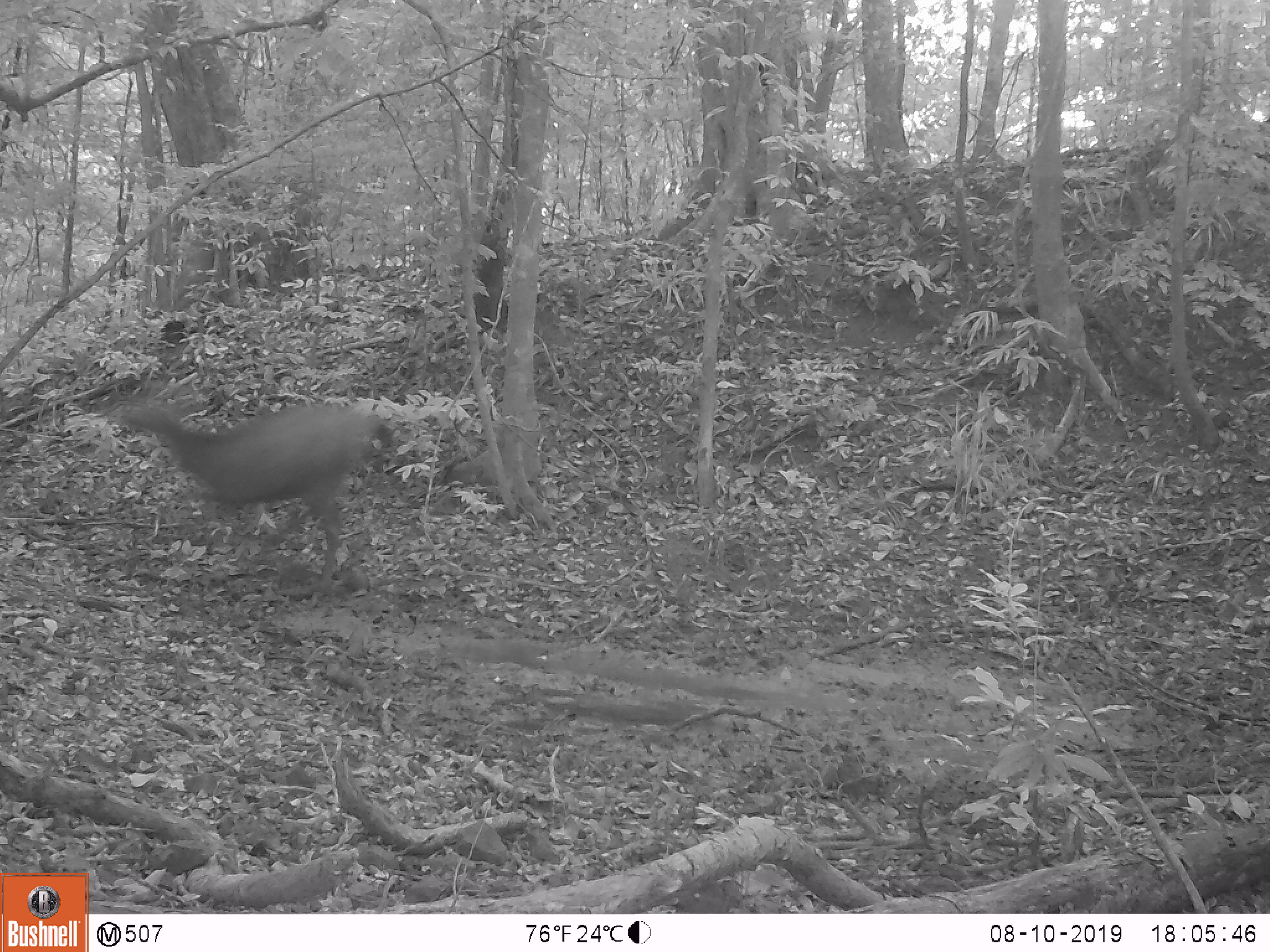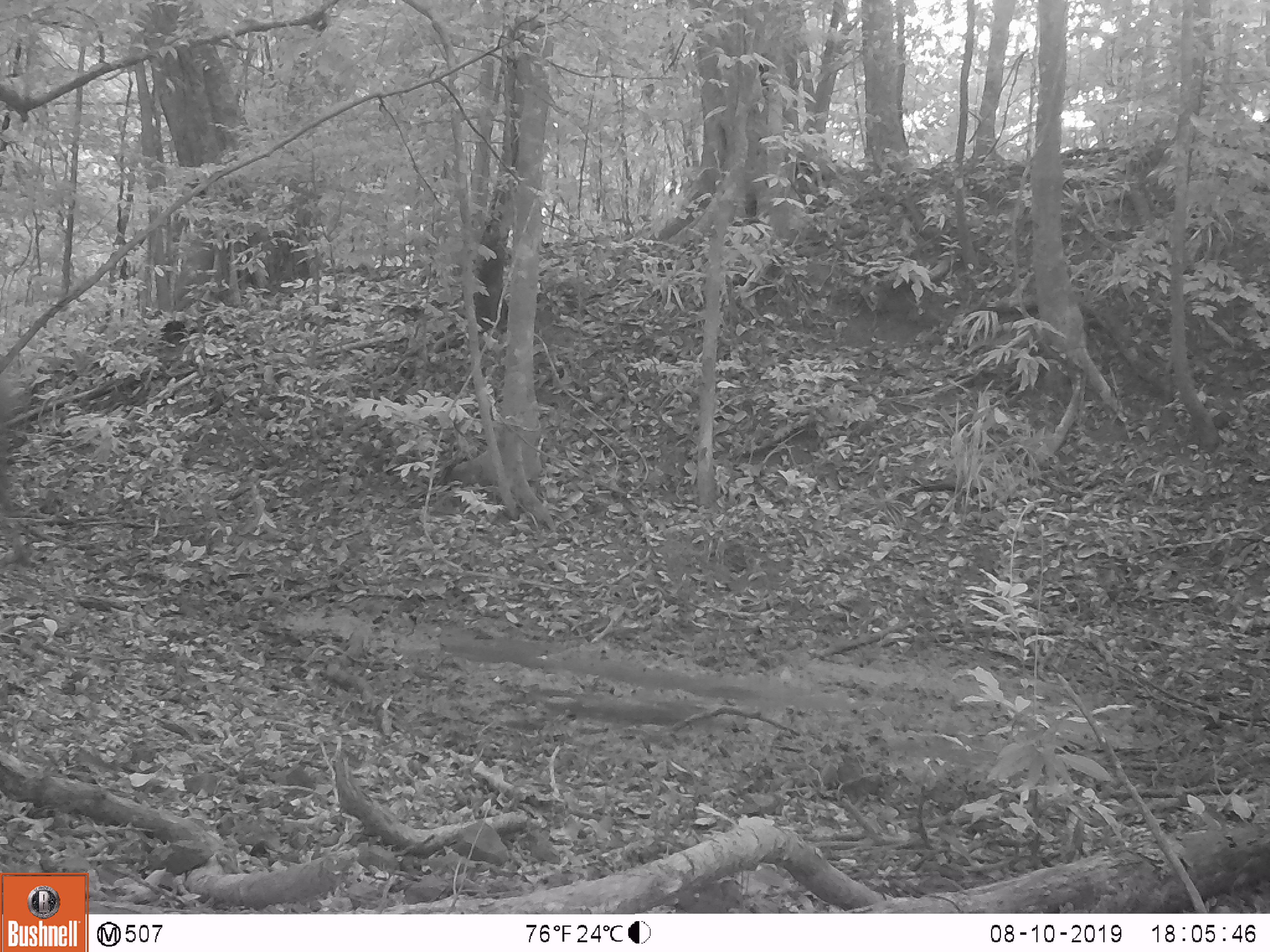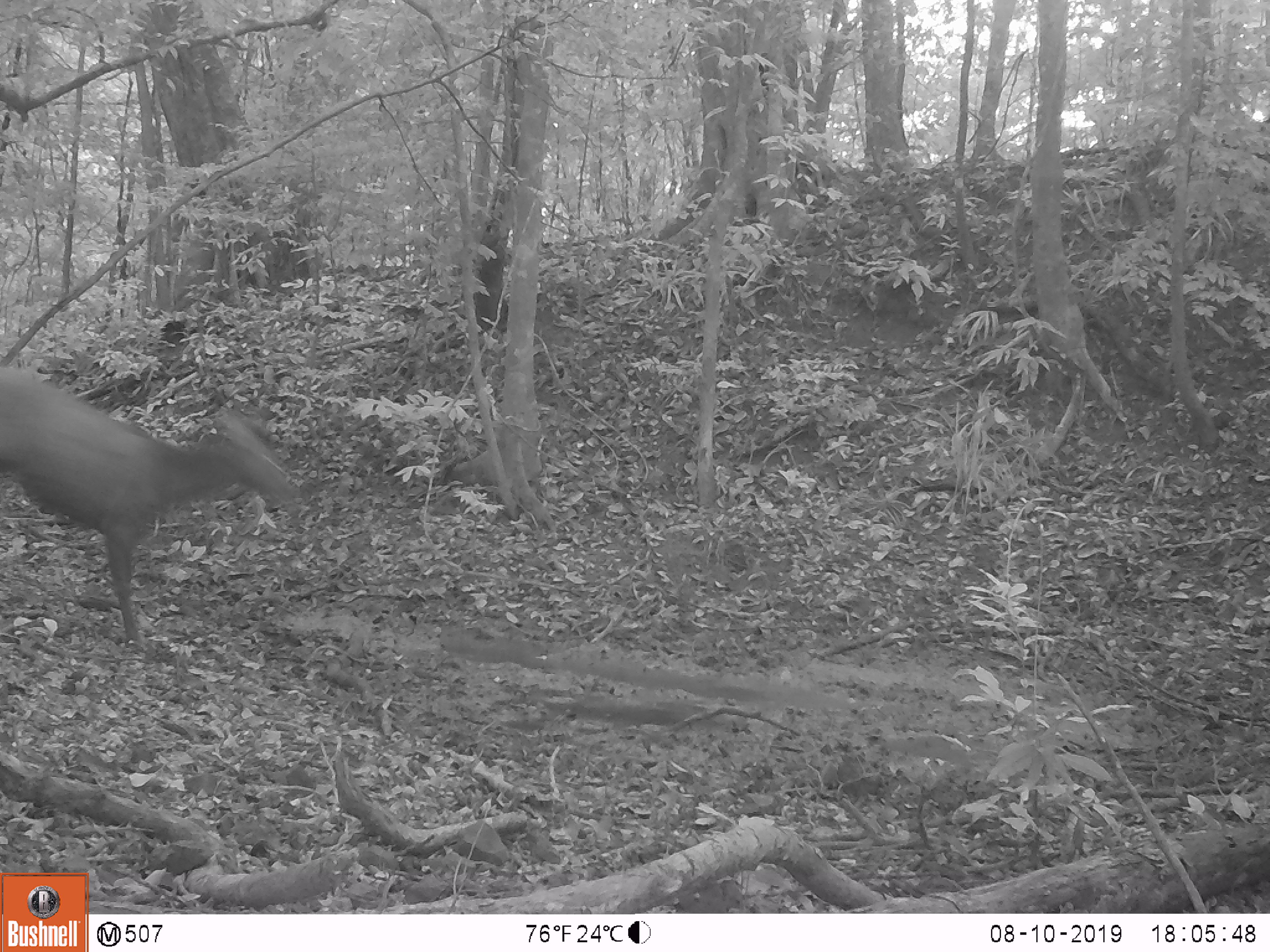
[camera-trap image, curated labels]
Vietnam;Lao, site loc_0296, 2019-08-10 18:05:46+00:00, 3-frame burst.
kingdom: Animalia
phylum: Chordata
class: Mammalia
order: Artiodactyla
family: Cervidae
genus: Rusa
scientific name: Rusa unicolor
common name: sambar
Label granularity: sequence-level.